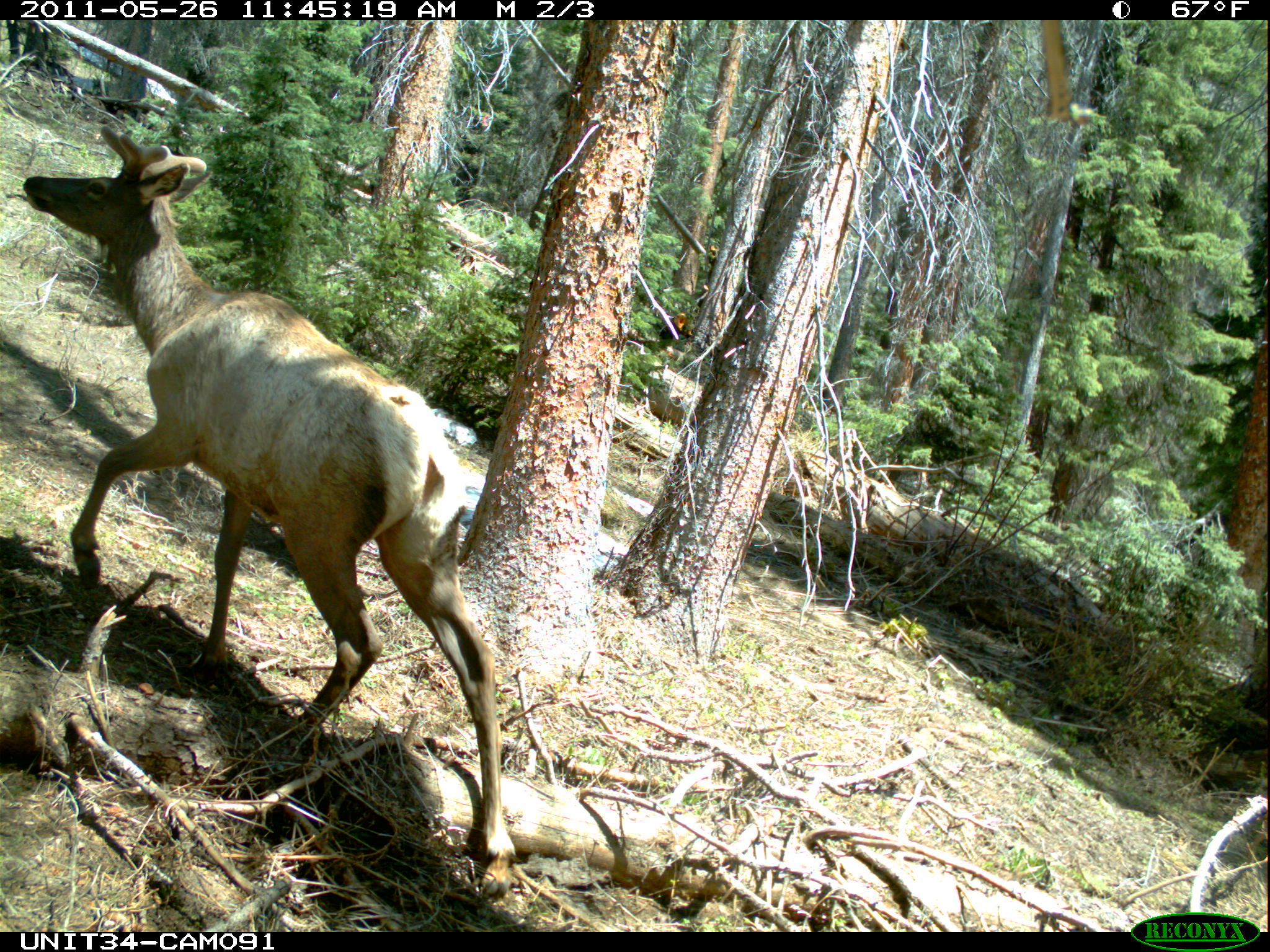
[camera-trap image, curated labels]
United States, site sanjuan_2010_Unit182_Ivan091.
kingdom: Animalia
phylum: Chordata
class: Mammalia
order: Artiodactyla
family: Cervidae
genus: Cervus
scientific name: Cervus elaphus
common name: red deer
Cervus elaphus (red deer).